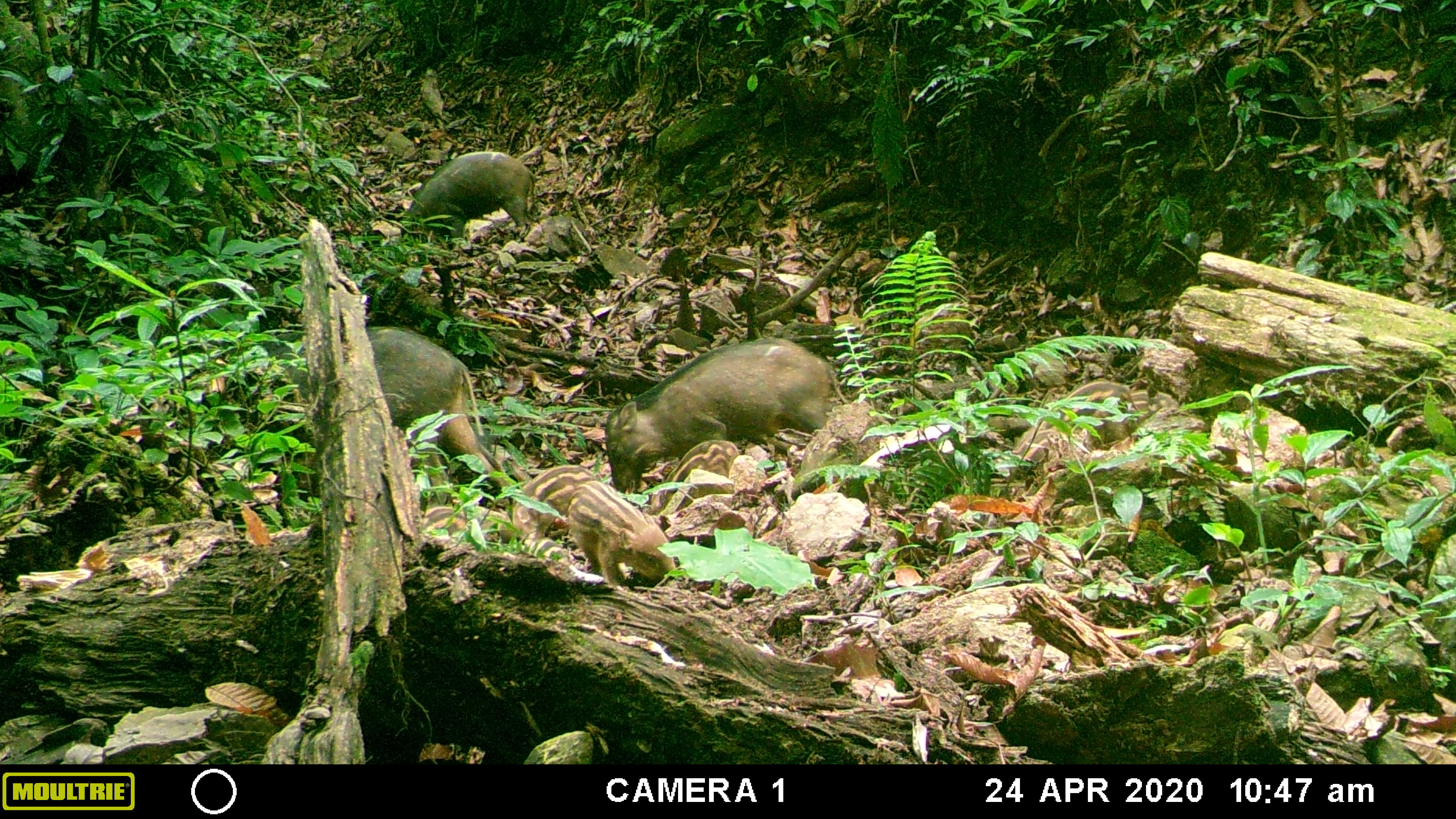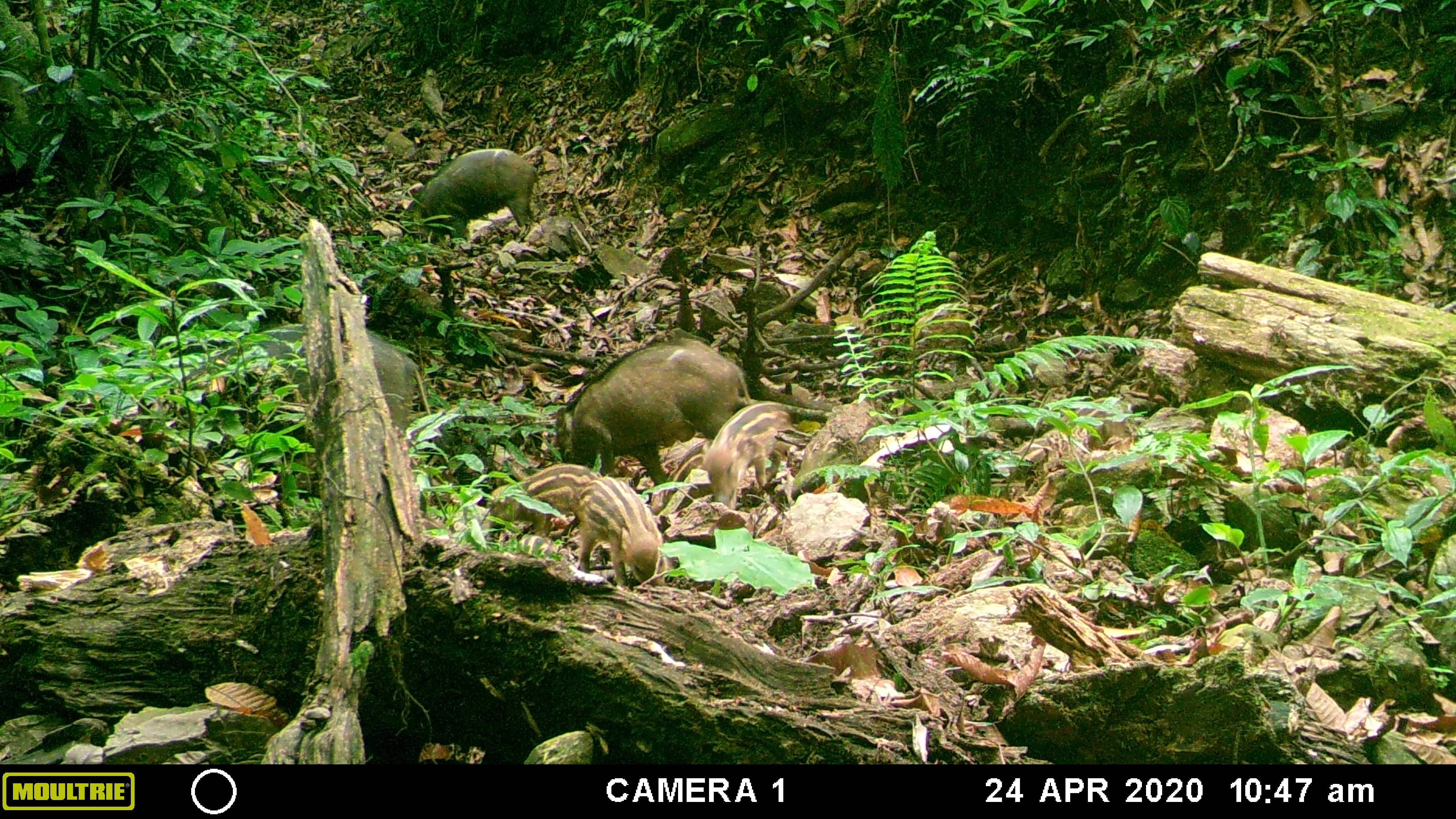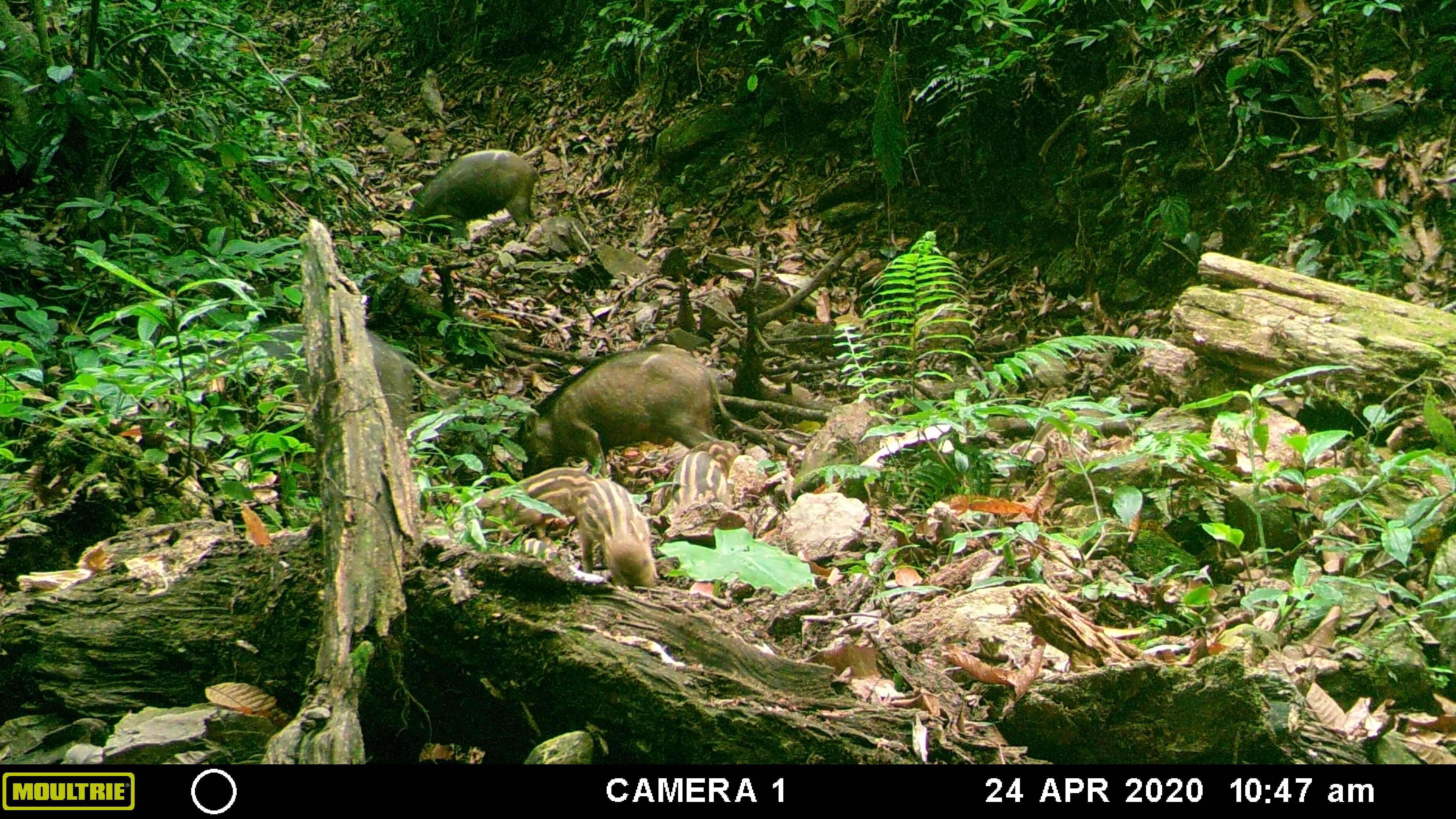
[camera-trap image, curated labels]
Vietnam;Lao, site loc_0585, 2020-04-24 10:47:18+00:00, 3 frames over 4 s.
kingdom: Animalia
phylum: Chordata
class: Mammalia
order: Artiodactyla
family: Suidae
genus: Sus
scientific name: Sus scrofa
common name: eurasian wild pig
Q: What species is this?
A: Eurasian wild pig (Sus scrofa).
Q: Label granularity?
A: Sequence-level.